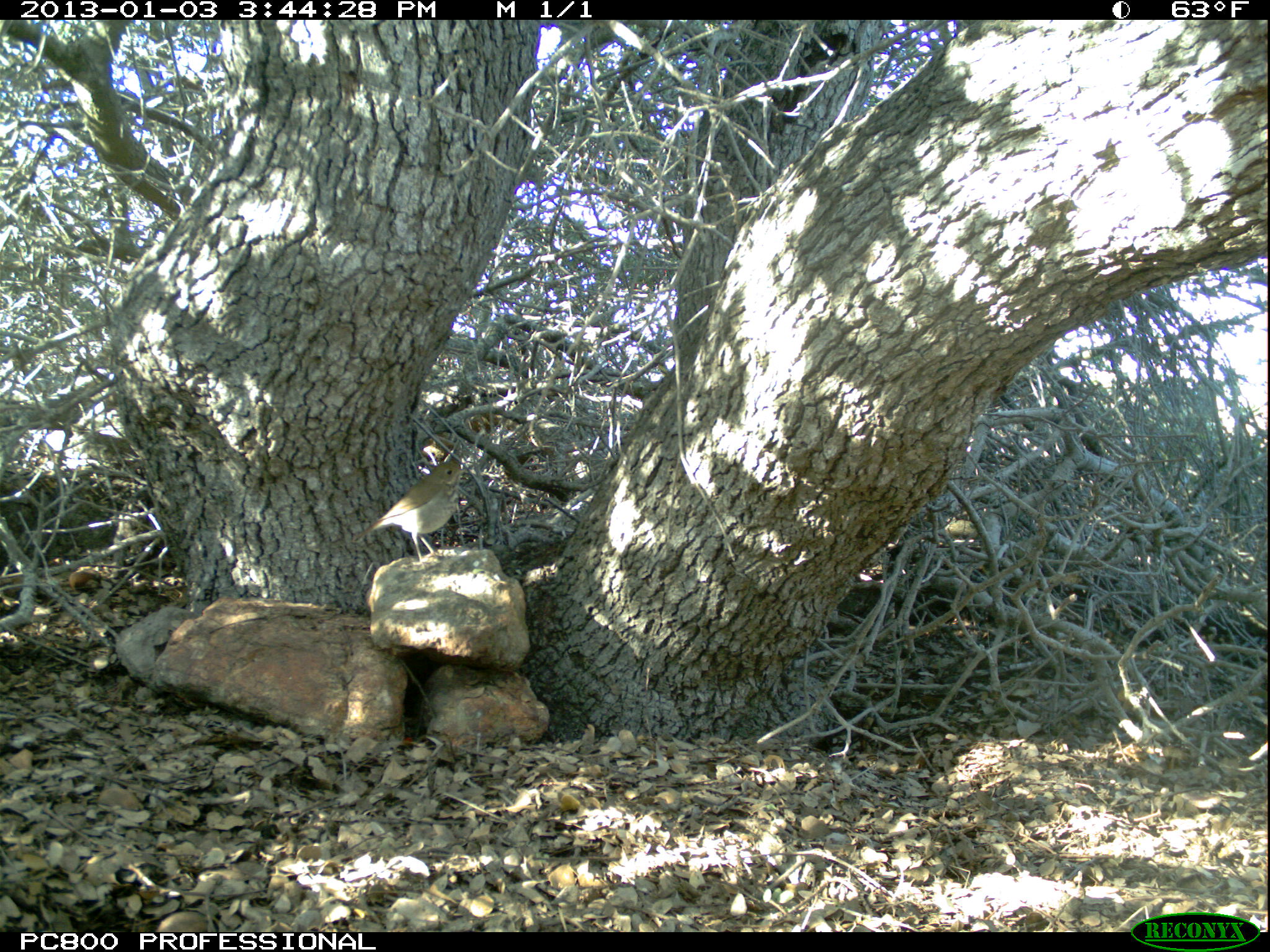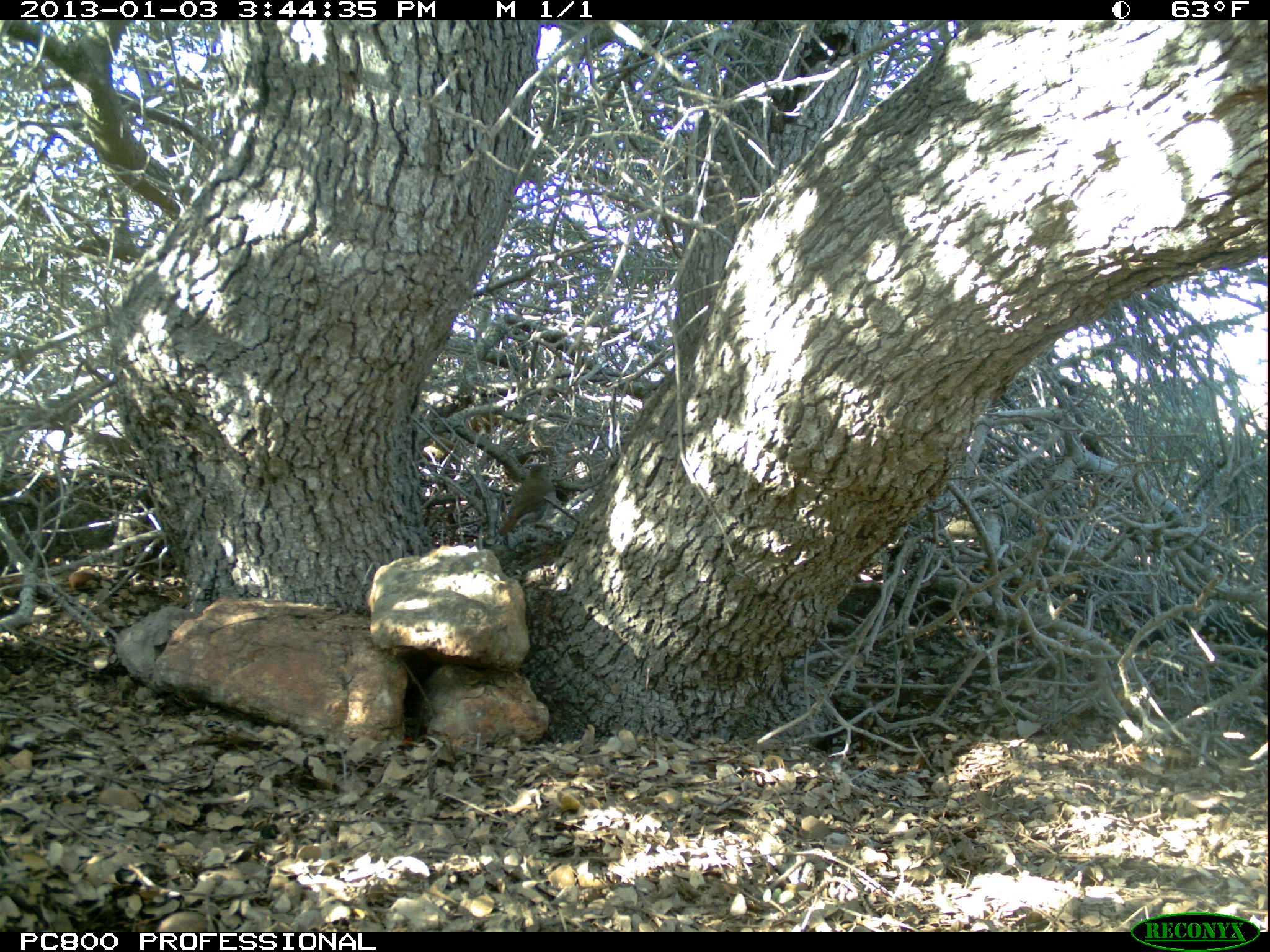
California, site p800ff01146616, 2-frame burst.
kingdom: Animalia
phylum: Chordata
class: Aves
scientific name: Aves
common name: bird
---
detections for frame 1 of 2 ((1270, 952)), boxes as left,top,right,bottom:
bird: 351,461,468,569